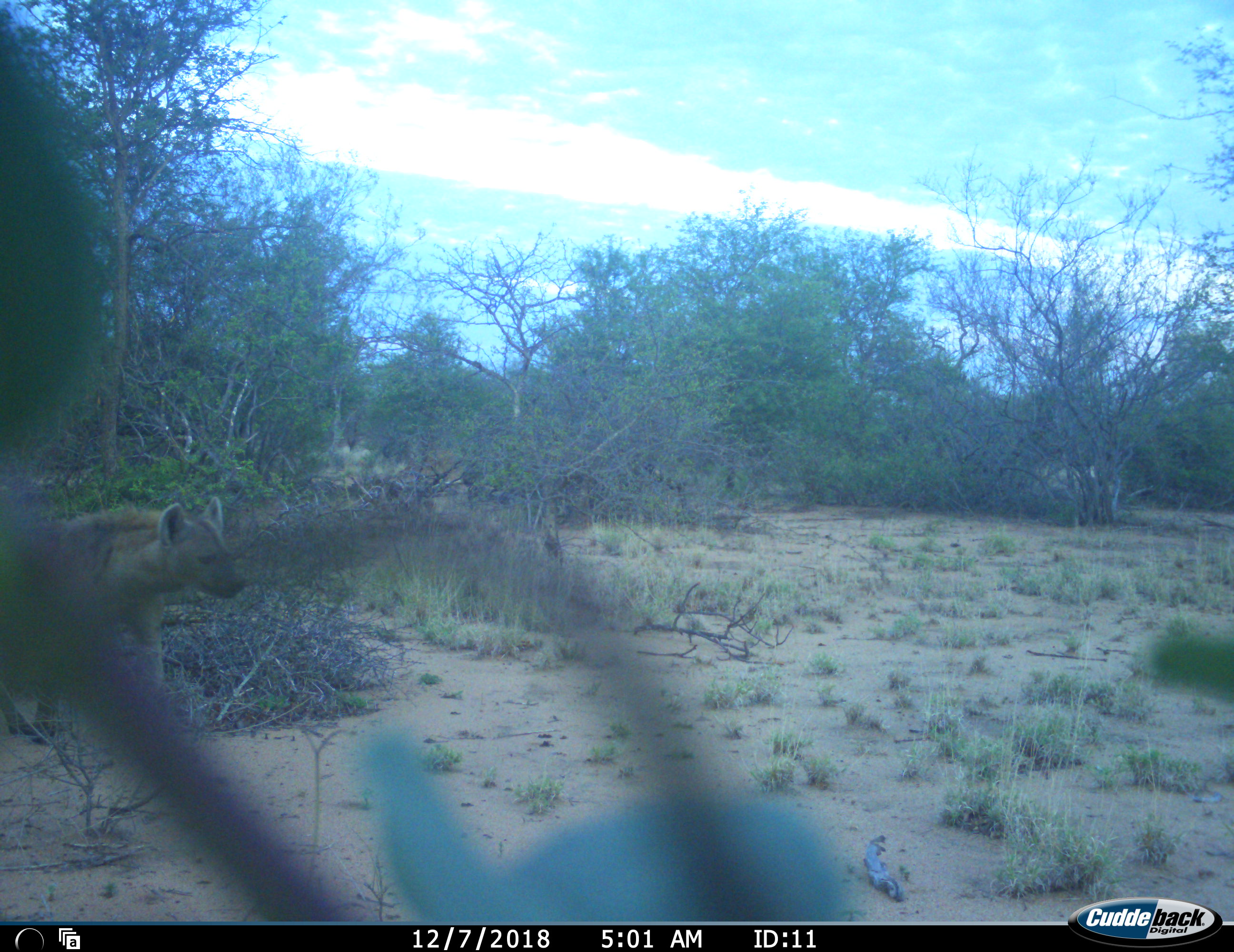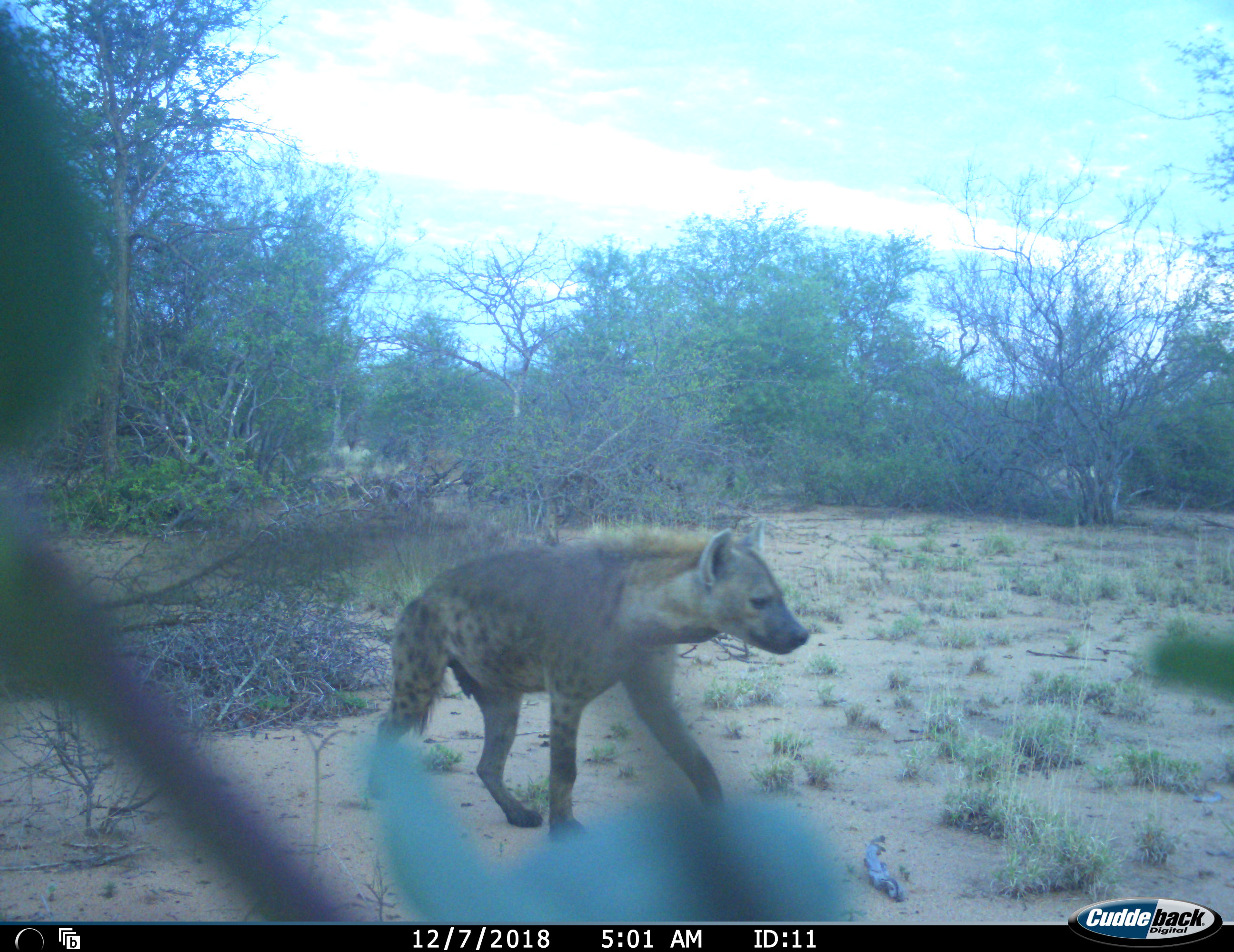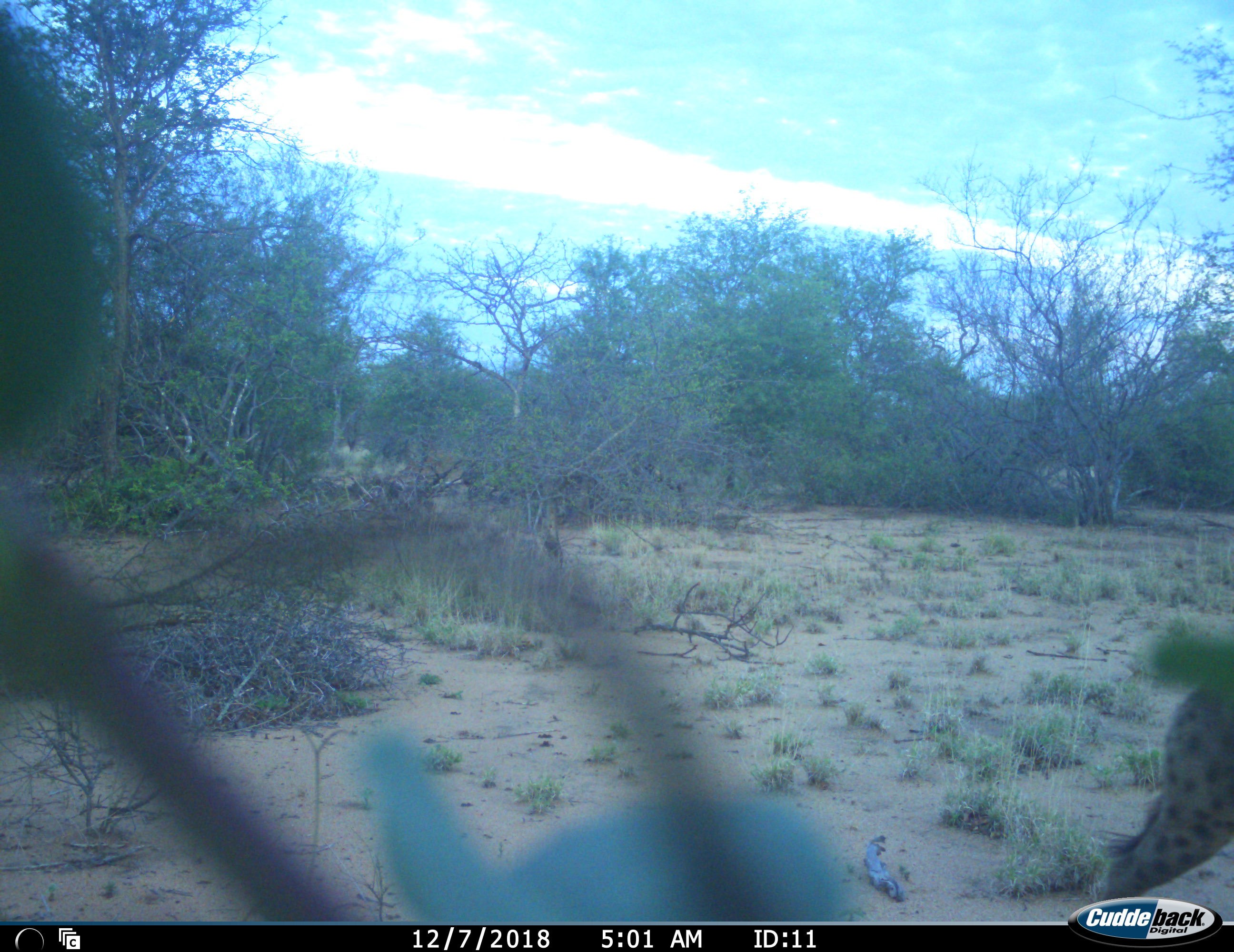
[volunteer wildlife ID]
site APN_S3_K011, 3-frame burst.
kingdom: Animalia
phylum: Chordata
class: Mammalia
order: Carnivora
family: Hyaenidae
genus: Crocuta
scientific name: Crocuta crocuta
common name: spotted hyena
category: hyenaspotted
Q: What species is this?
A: Hyenaspotted (spotted hyena) (Crocuta crocuta).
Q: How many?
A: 1.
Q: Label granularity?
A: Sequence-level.